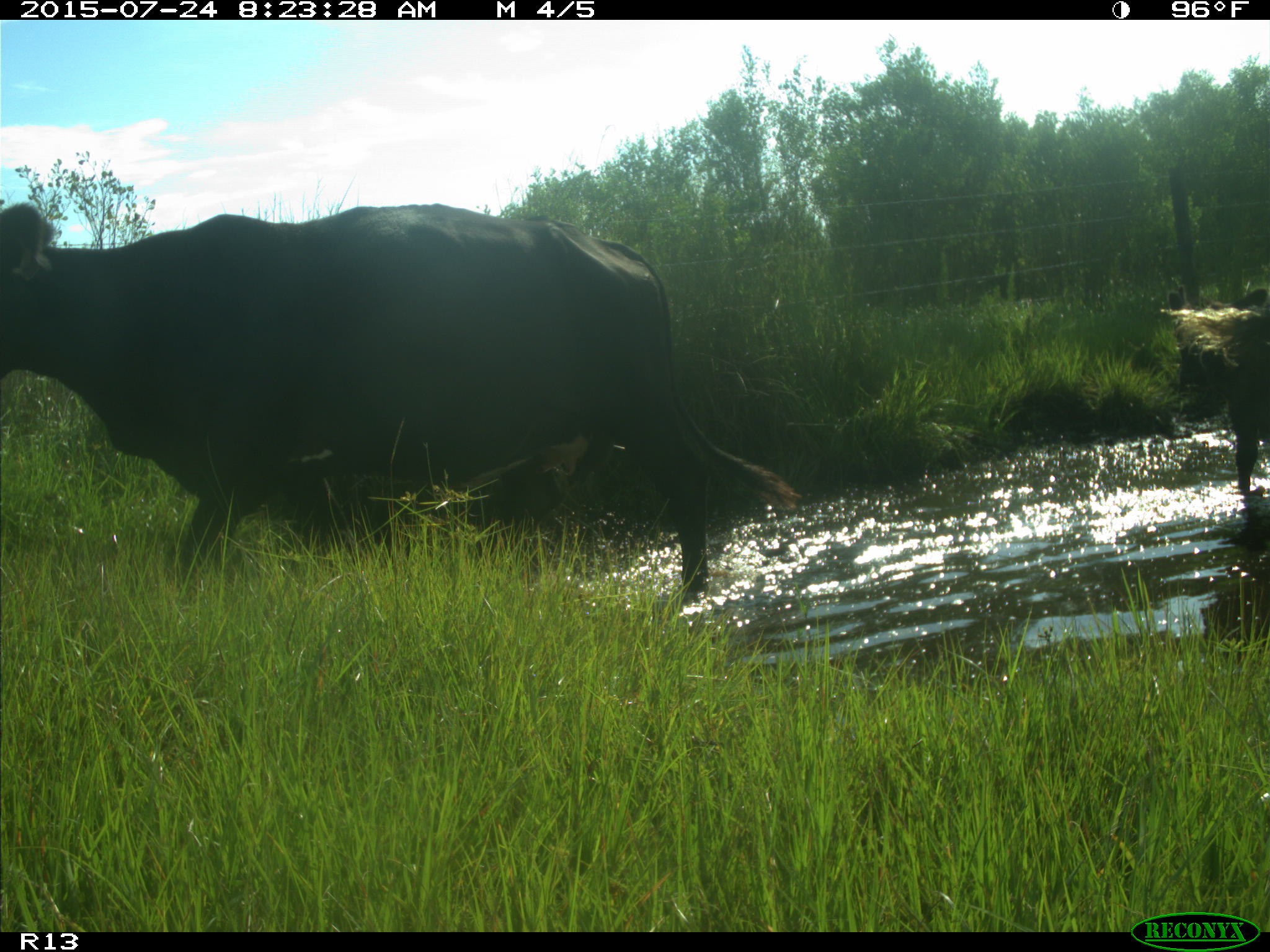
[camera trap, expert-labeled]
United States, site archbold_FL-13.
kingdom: Animalia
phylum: Chordata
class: Mammalia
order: Artiodactyla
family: Bovidae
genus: Bos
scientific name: Bos taurus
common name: domestic cow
Bos taurus (domestic cow).